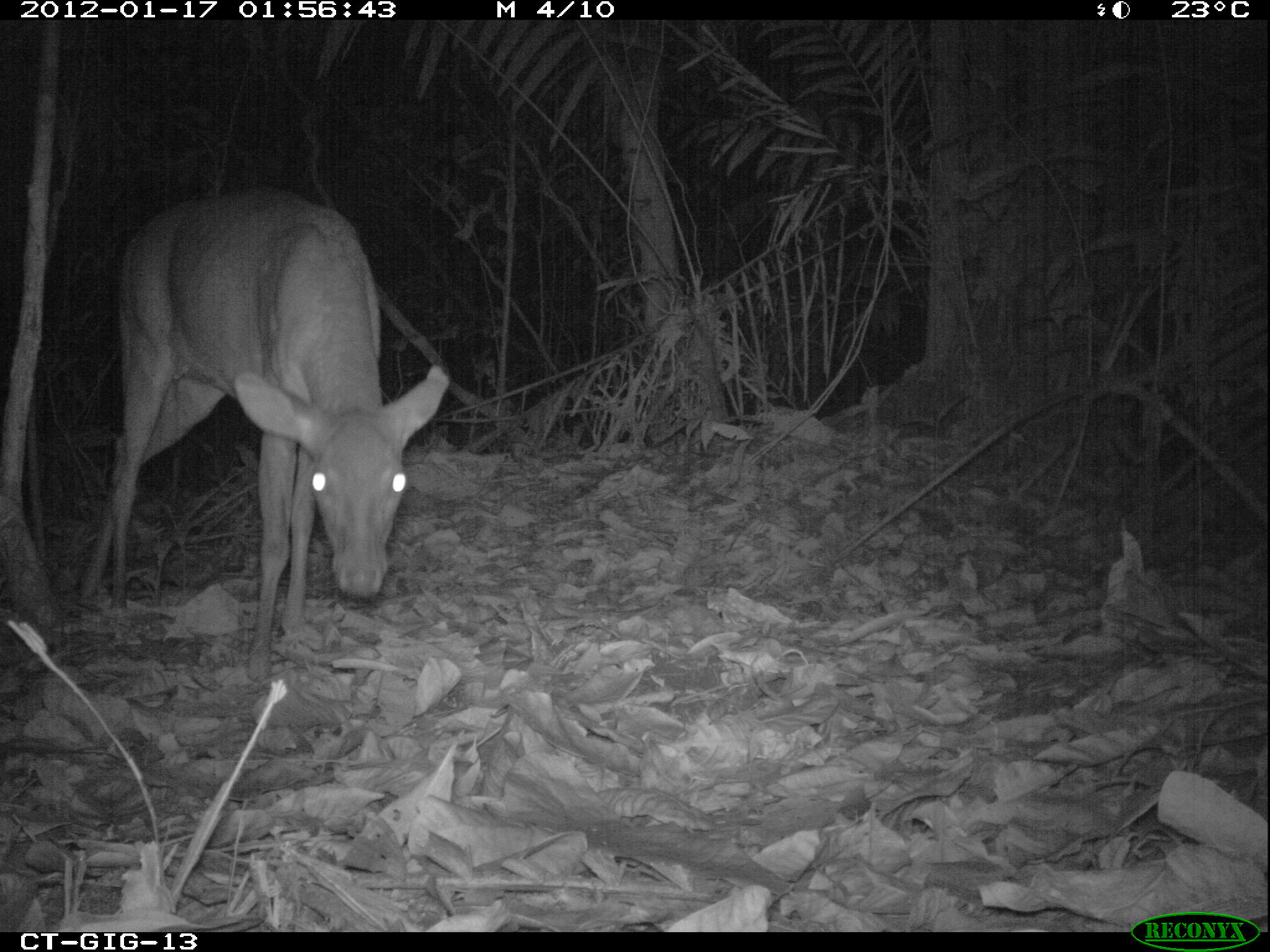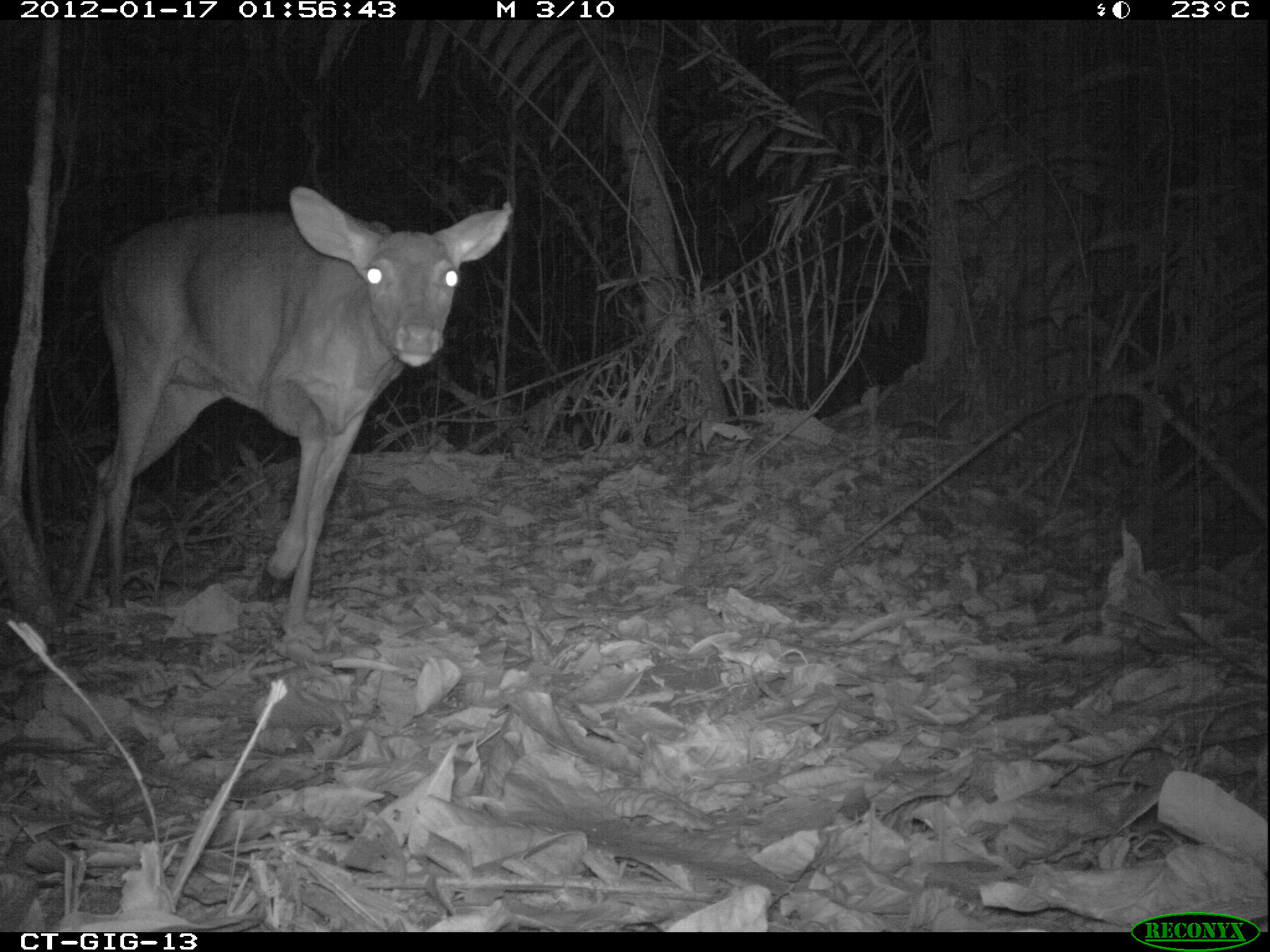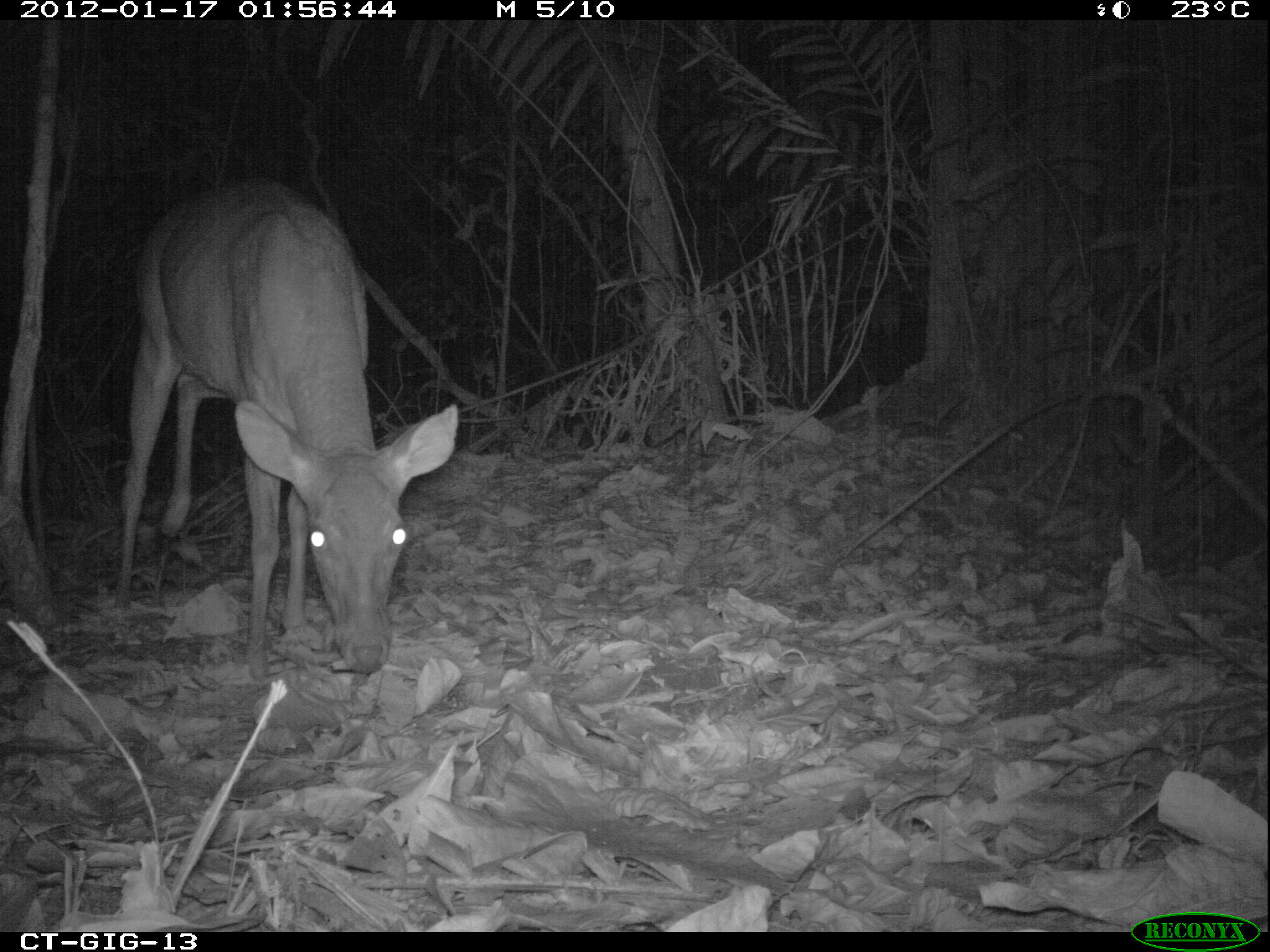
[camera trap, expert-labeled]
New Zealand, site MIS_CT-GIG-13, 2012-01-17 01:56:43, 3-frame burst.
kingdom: Animalia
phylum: Chordata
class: Mammalia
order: Artiodactyla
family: Cervidae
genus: Odocoileus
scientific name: Odocoileus virginianus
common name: white-tailed deer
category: white tailed deer